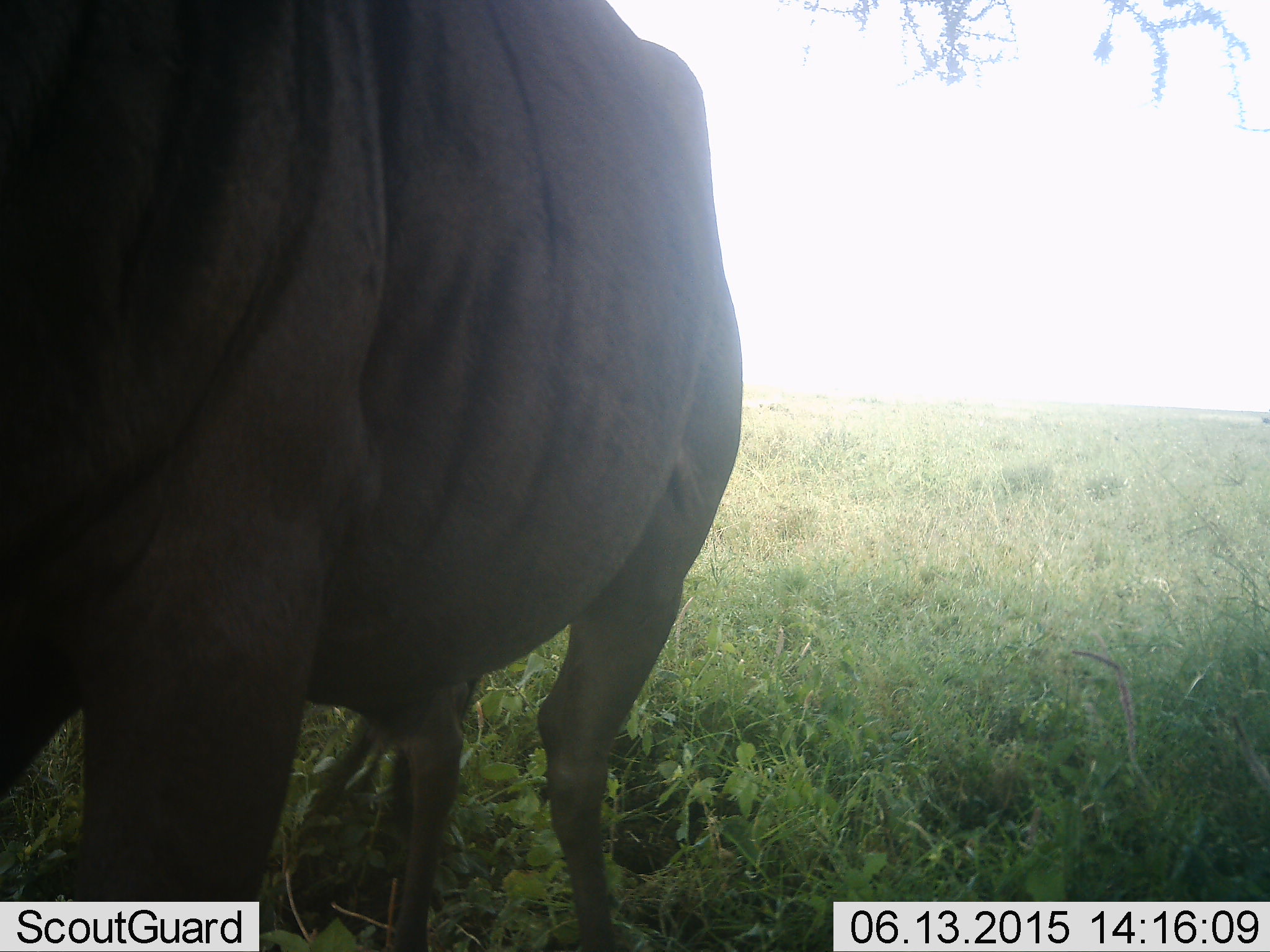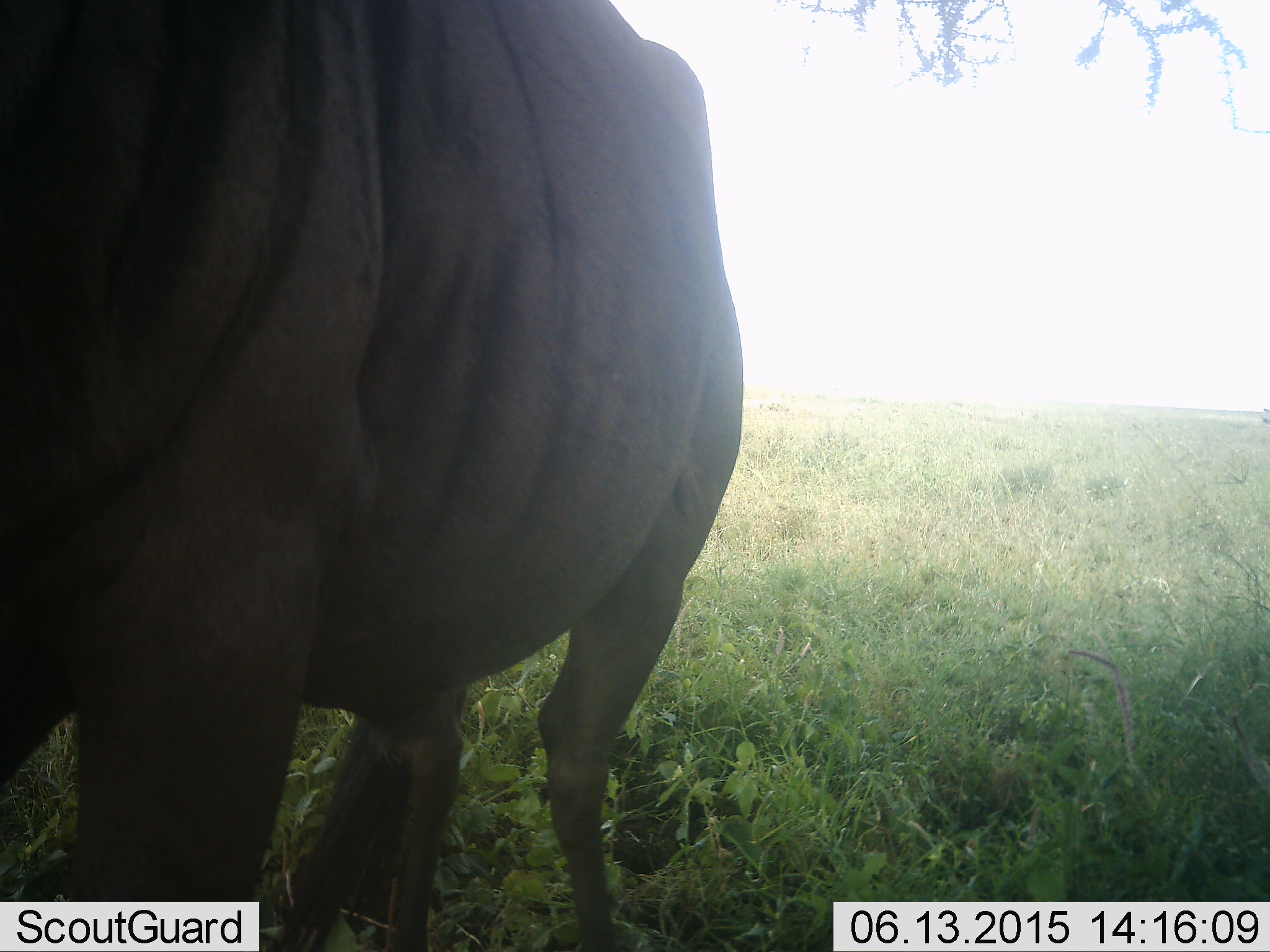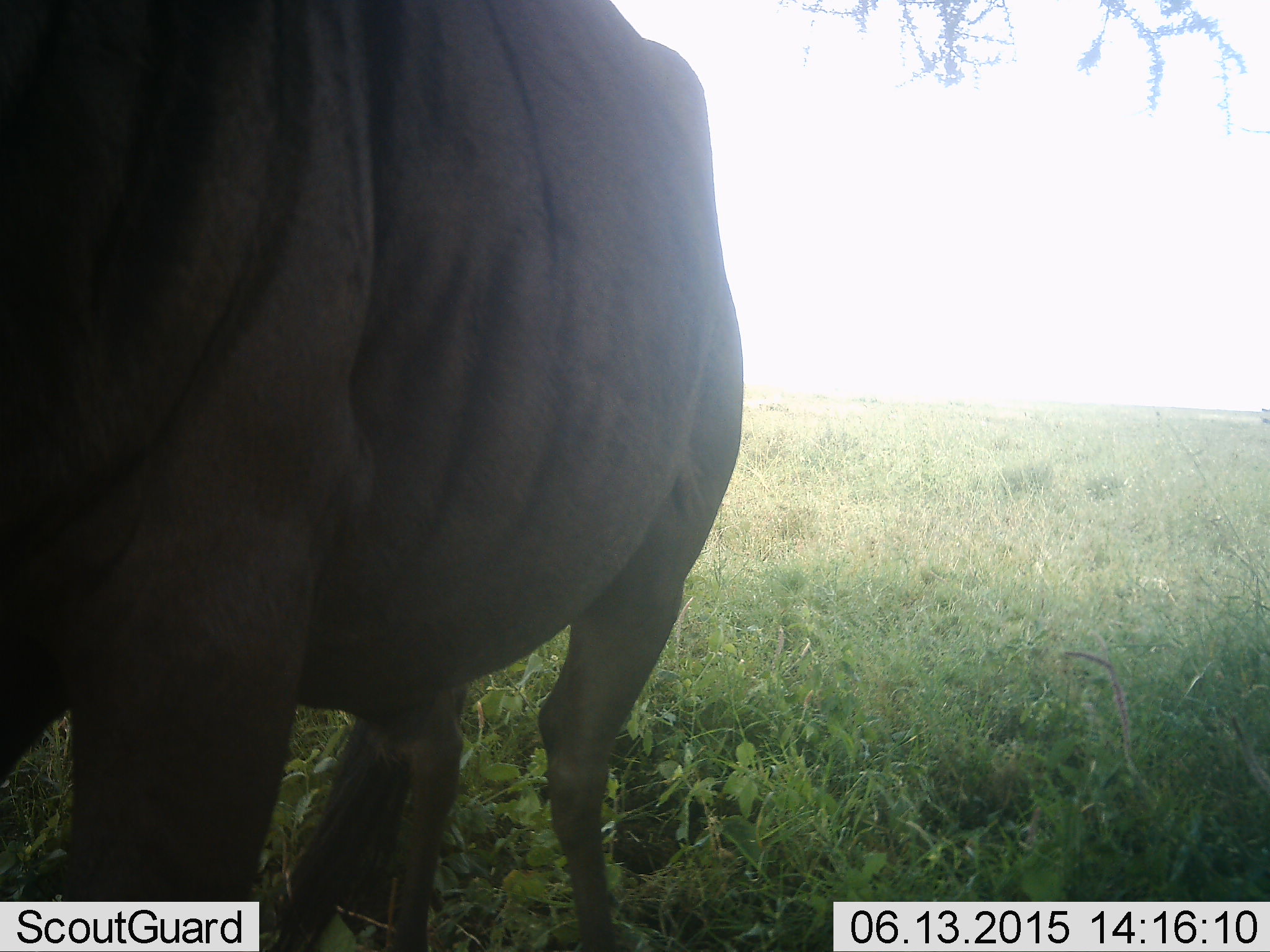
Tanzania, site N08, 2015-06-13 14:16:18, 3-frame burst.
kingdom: Animalia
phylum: Chordata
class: Mammalia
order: Artiodactyla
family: Bovidae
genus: Connochaetes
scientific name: Connochaetes taurinus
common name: blue wildebeest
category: wildebeest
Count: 1.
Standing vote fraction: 90%.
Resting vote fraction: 10%.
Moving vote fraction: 10%.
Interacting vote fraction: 0%.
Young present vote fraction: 0%.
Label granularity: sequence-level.